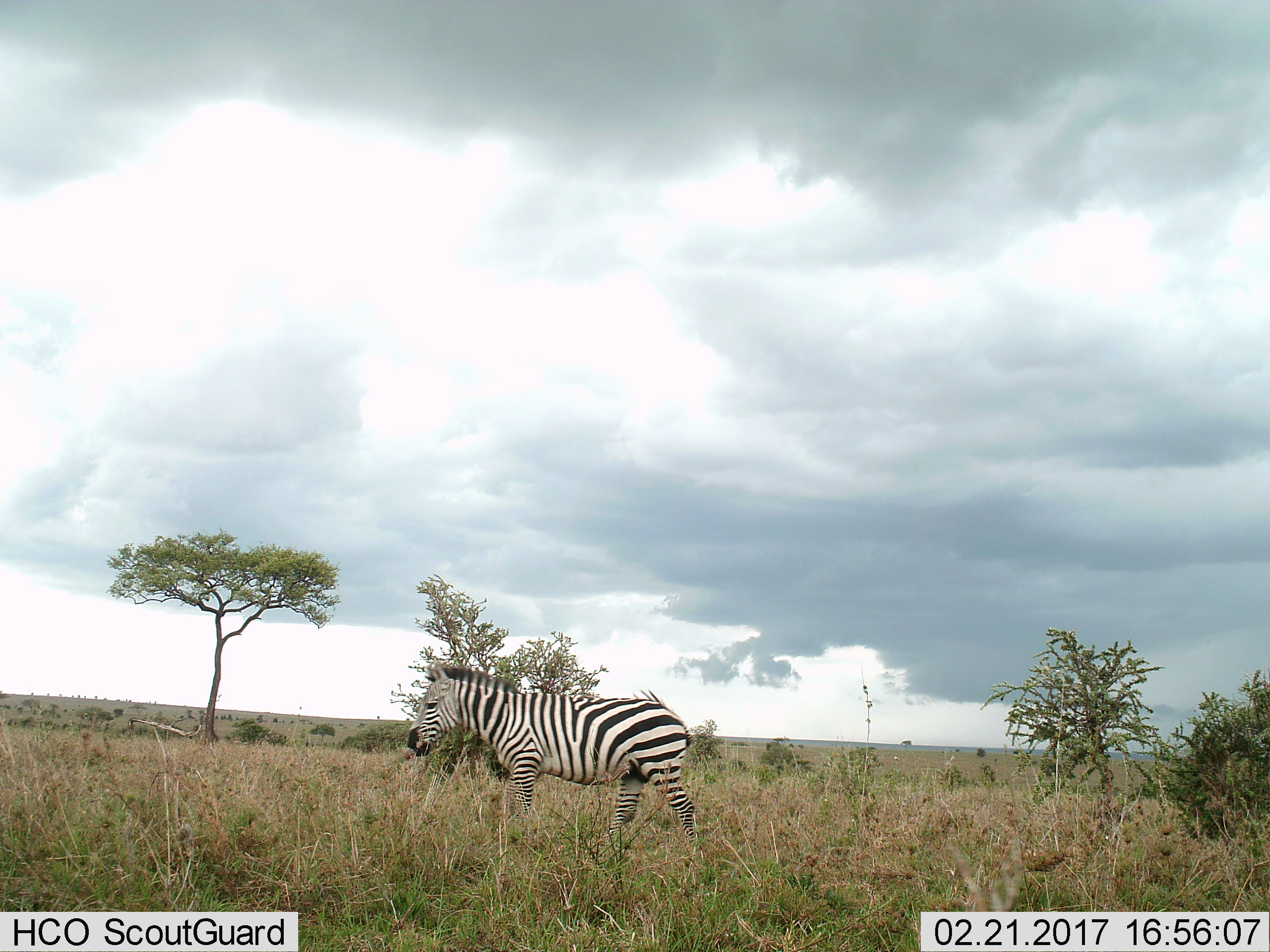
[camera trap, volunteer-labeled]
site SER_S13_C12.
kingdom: Animalia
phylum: Chordata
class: Mammalia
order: Perissodactyla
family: Equidae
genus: Equus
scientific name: Equus quagga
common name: plains zebra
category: zebraplains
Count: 1.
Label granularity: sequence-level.